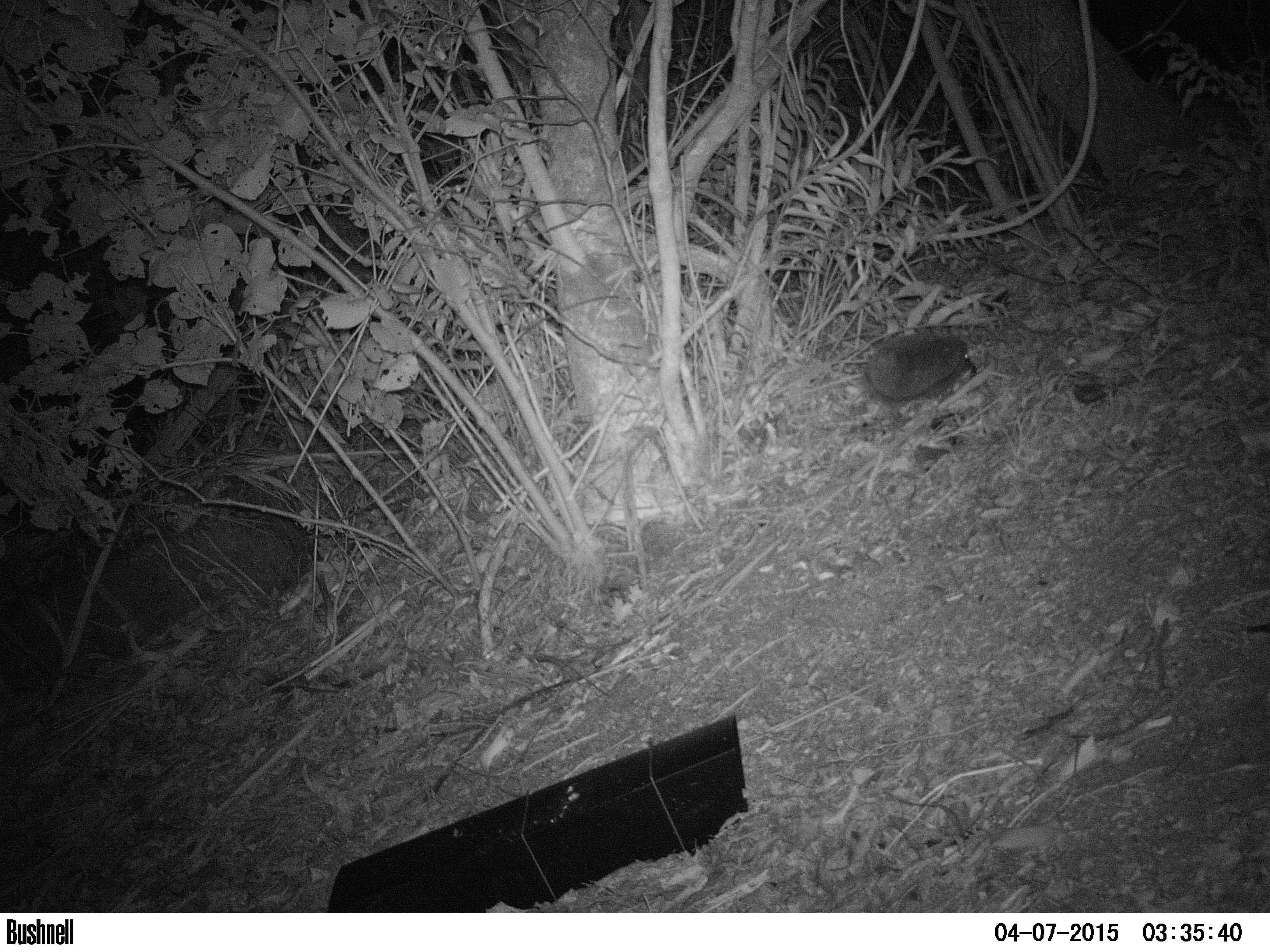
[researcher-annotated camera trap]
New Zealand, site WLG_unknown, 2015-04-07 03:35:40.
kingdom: Animalia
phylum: Chordata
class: Mammalia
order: Eulipotyphla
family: Erinaceidae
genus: Erinaceus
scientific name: Erinaceus europaeus europaeus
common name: european hedgehog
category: hedgehog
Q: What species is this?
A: Hedgehog (european hedgehog) (Erinaceus europaeus europaeus).